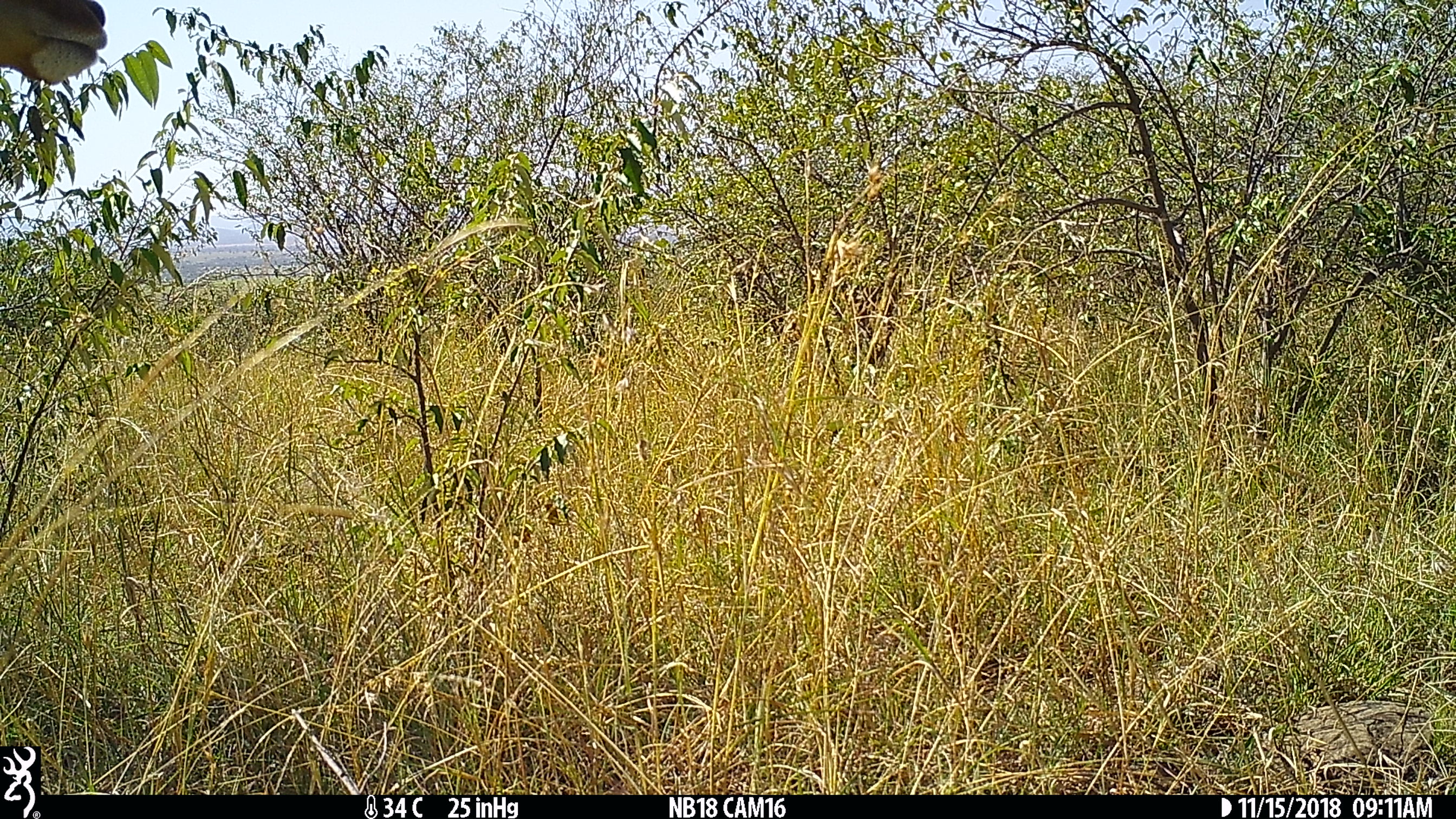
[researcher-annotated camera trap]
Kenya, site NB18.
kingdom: Animalia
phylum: Chordata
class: Mammalia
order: Artiodactyla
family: Bovidae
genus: Aepyceros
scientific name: Aepyceros melampus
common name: impala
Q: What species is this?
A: Impala (Aepyceros melampus).